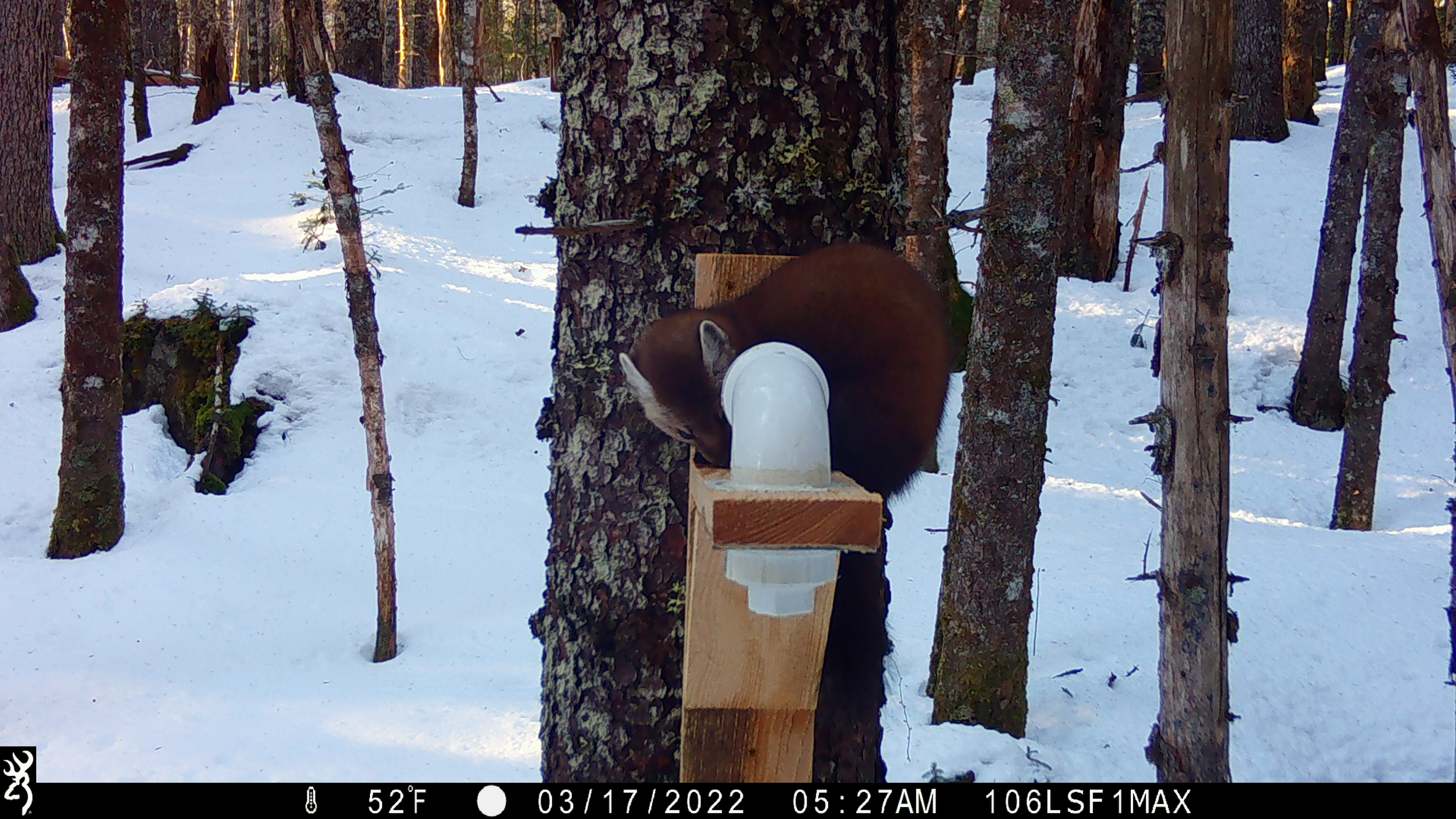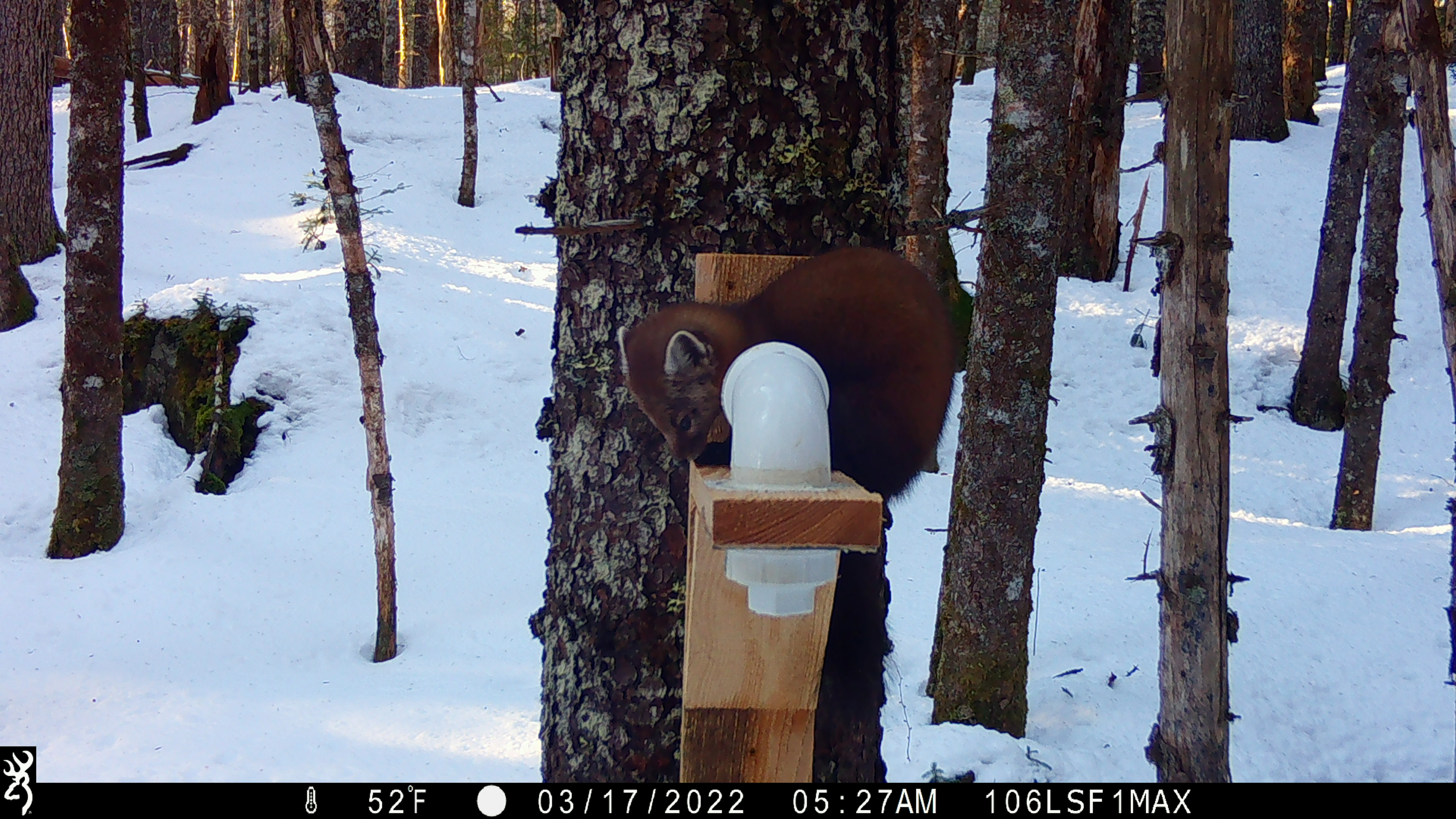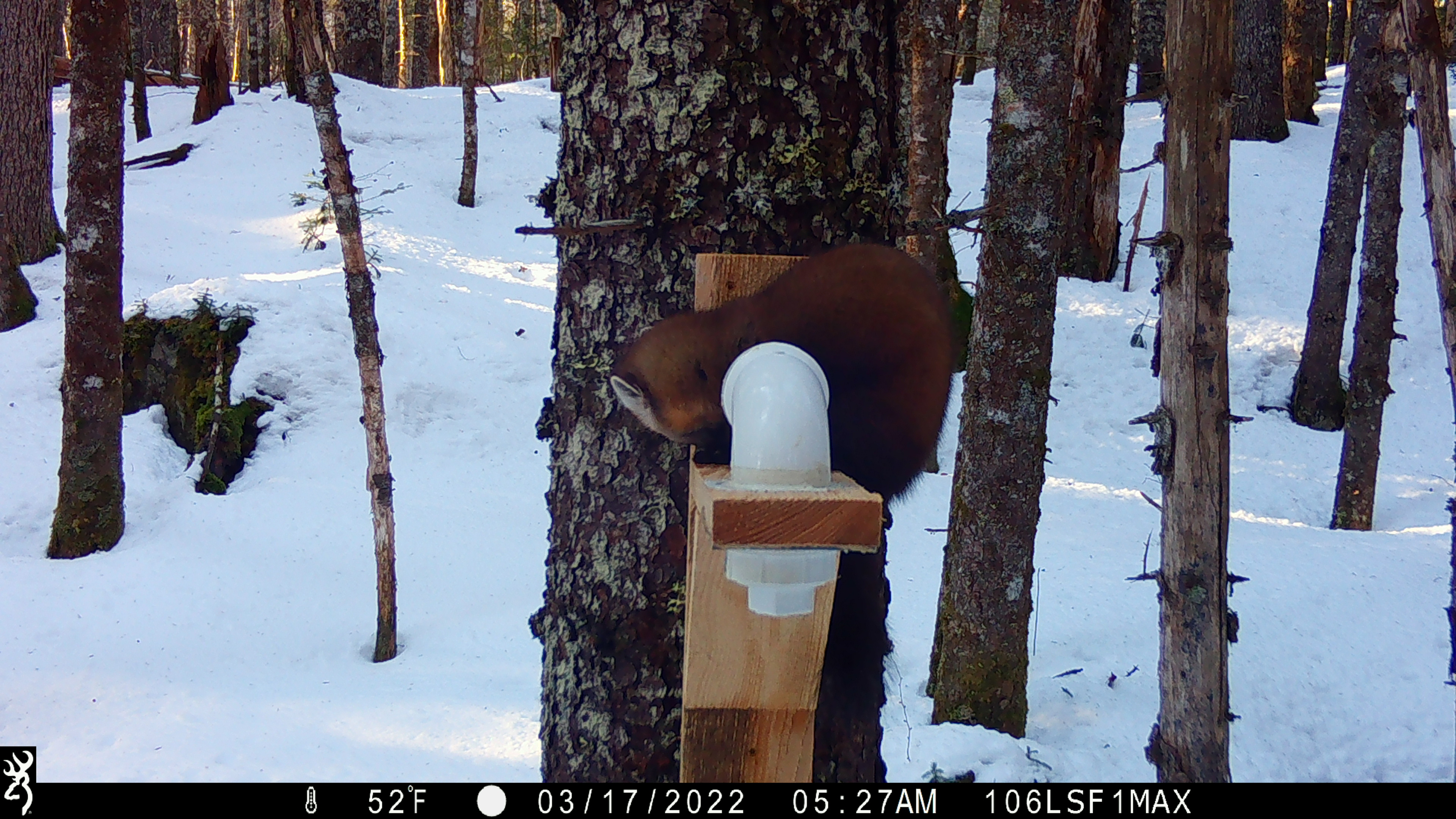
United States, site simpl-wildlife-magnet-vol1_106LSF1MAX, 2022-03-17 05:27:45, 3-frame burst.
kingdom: Animalia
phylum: Chordata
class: Mammalia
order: Carnivora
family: Mustelidae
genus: Martes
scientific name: Martes americana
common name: american marten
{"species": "american marten (Martes americana)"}